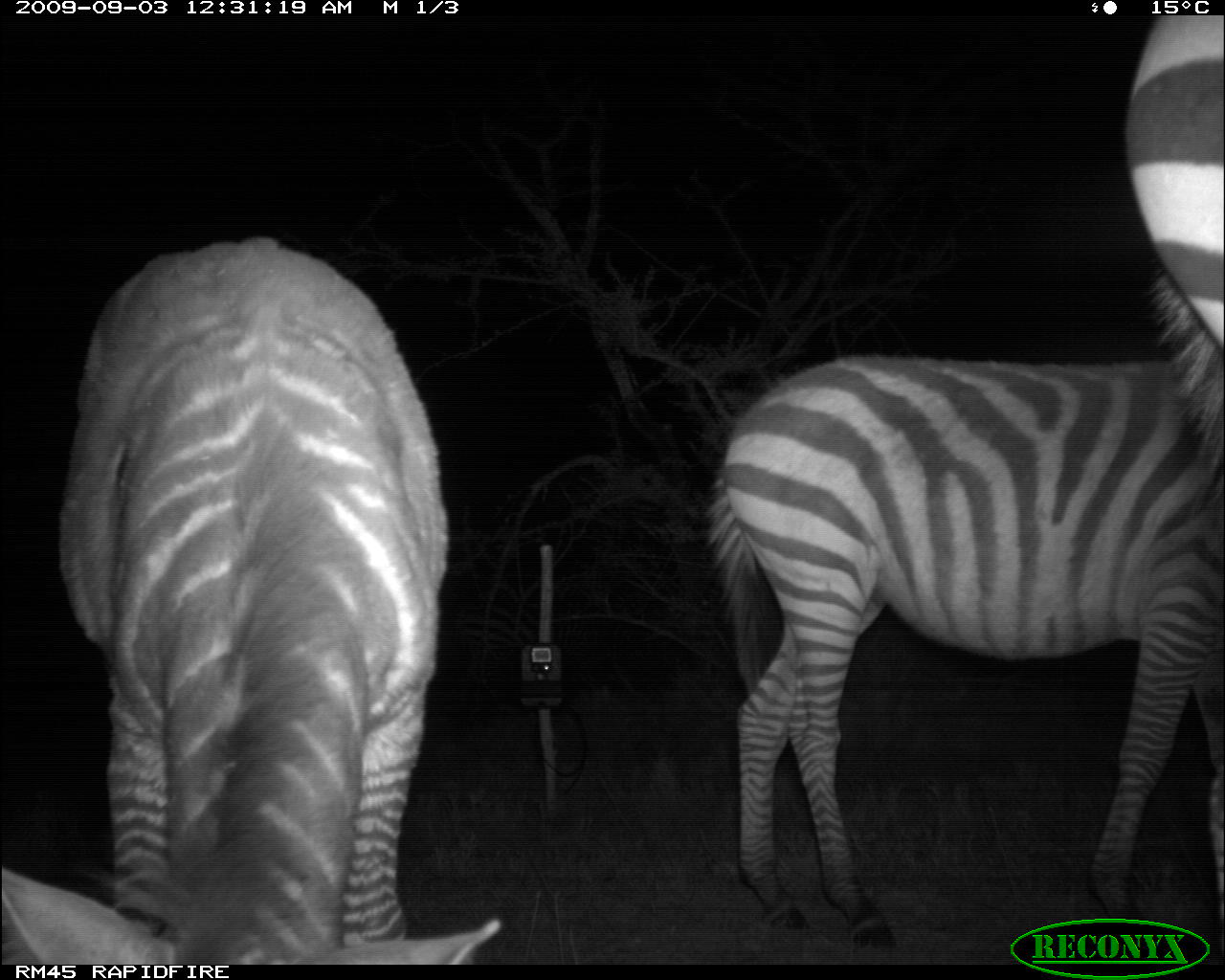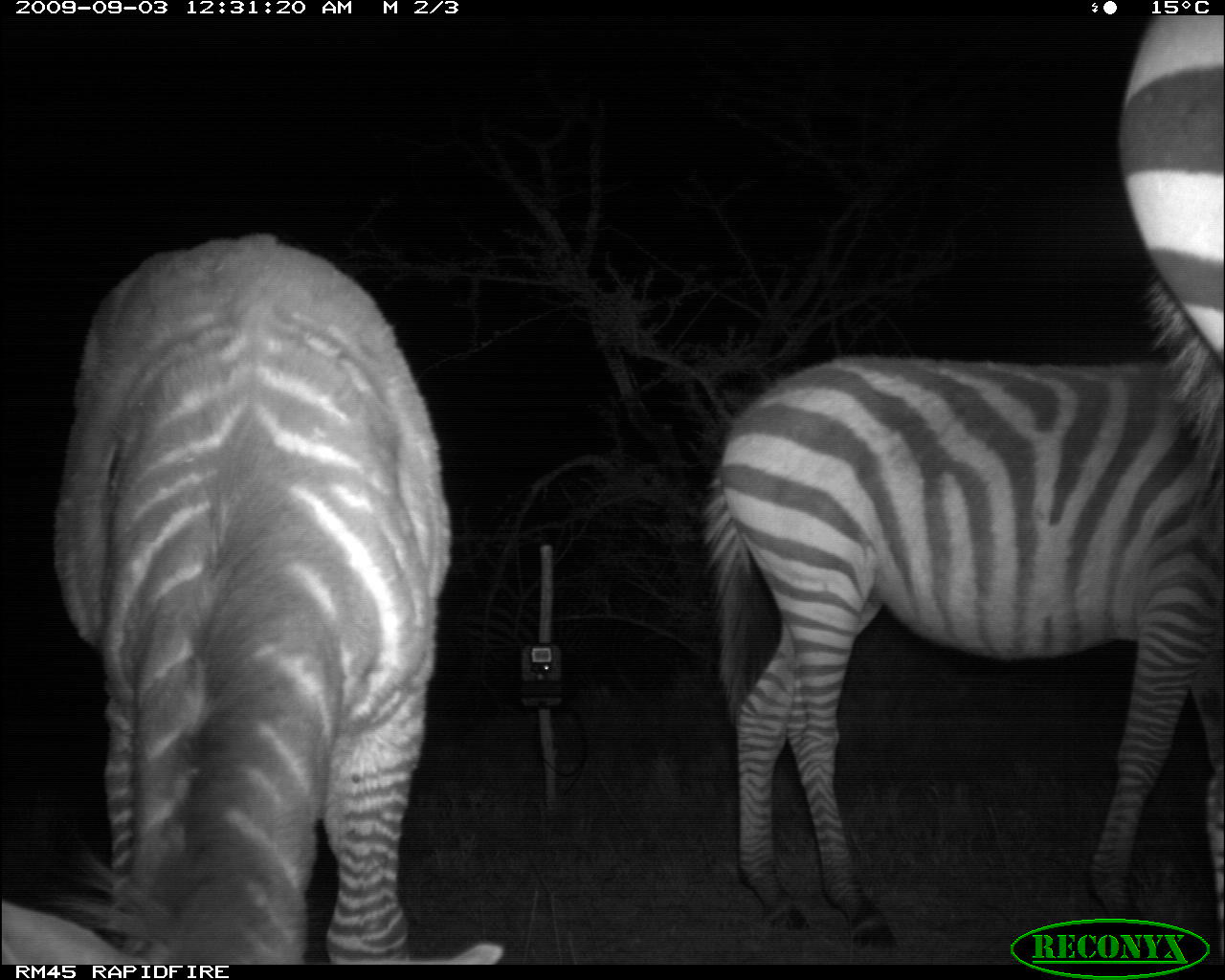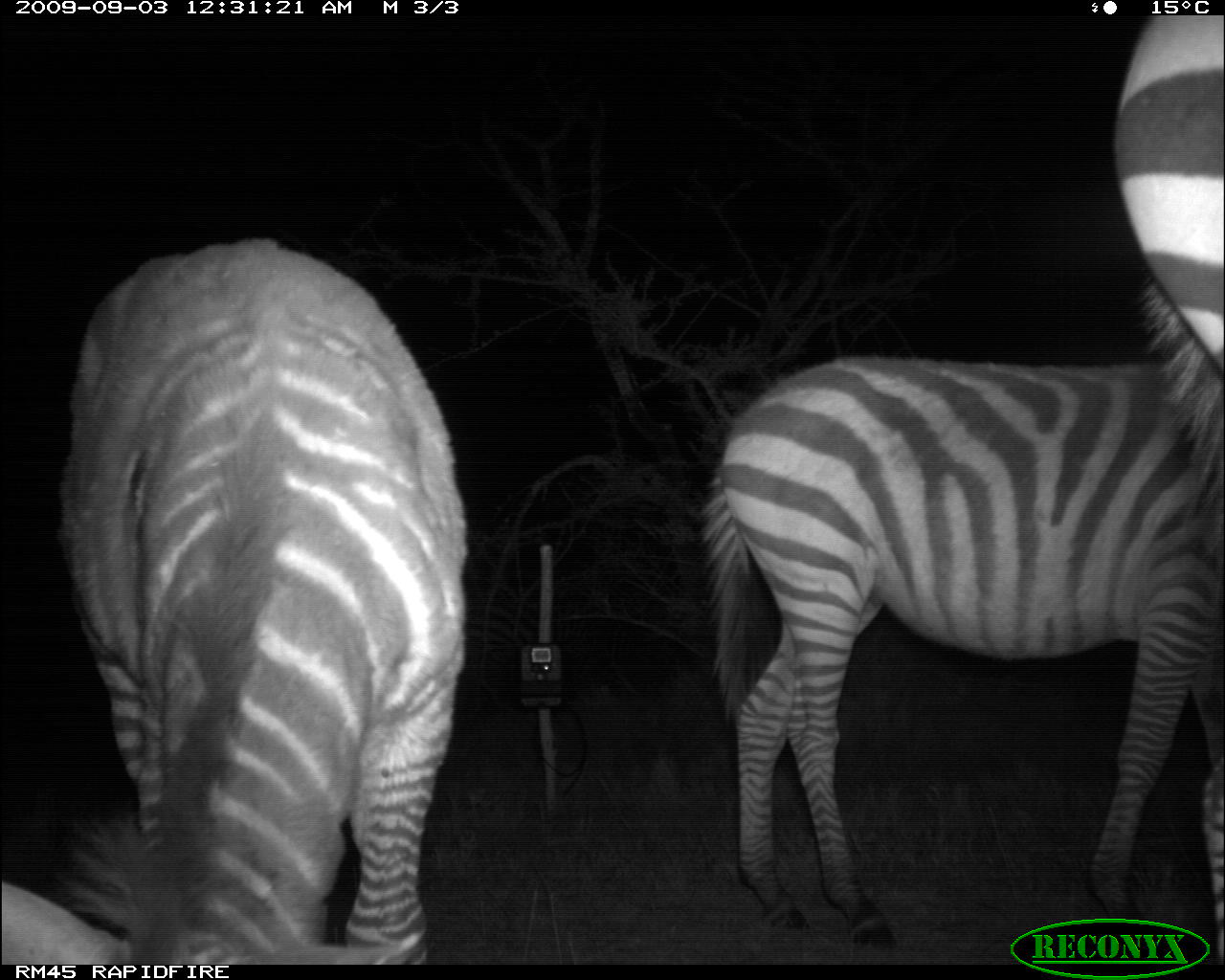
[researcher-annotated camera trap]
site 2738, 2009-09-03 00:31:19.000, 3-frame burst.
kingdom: Animalia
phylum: Chordata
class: Mammalia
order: Perissodactyla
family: Equidae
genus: Equus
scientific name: Equus quagga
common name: plains zebra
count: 3